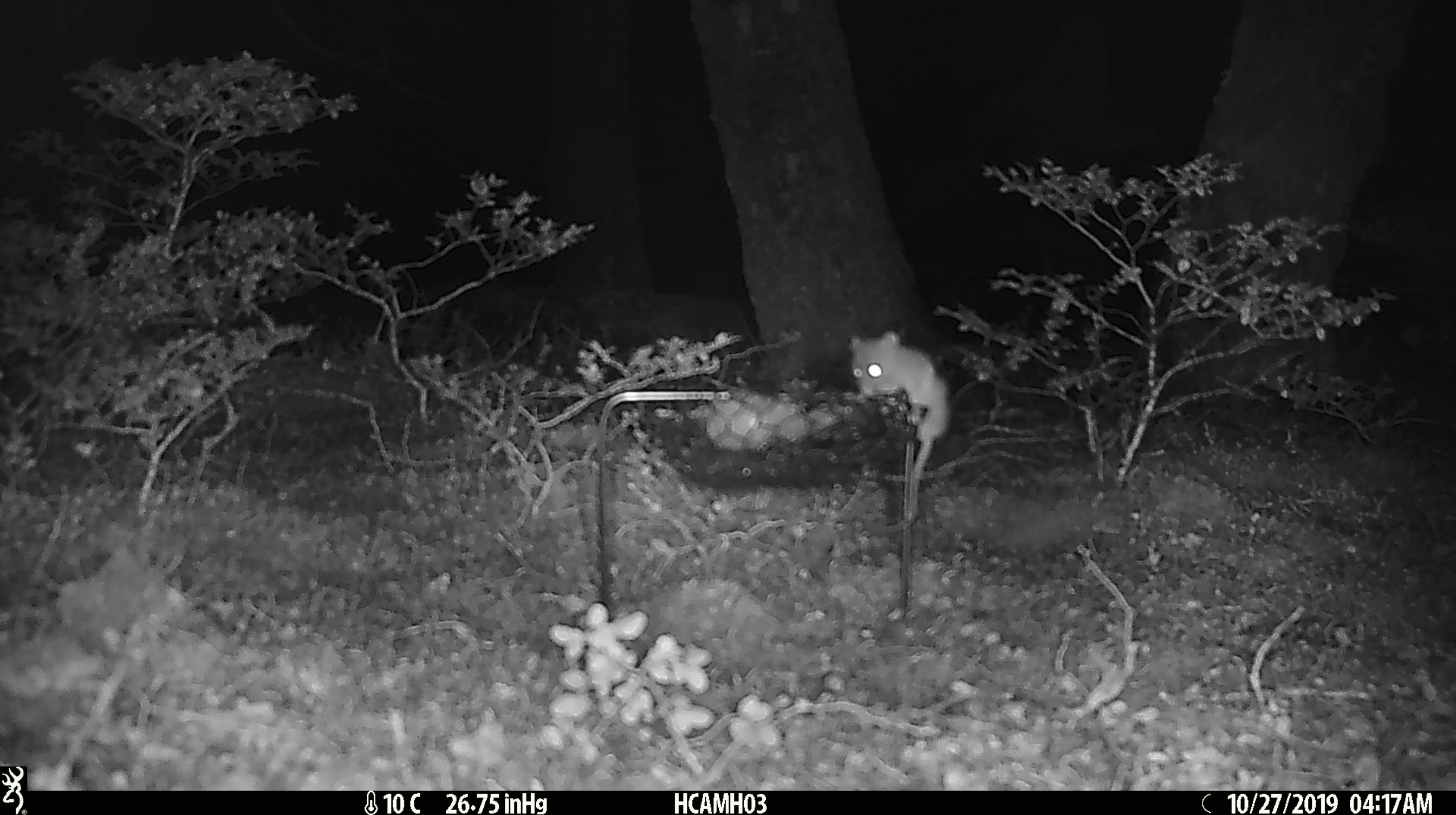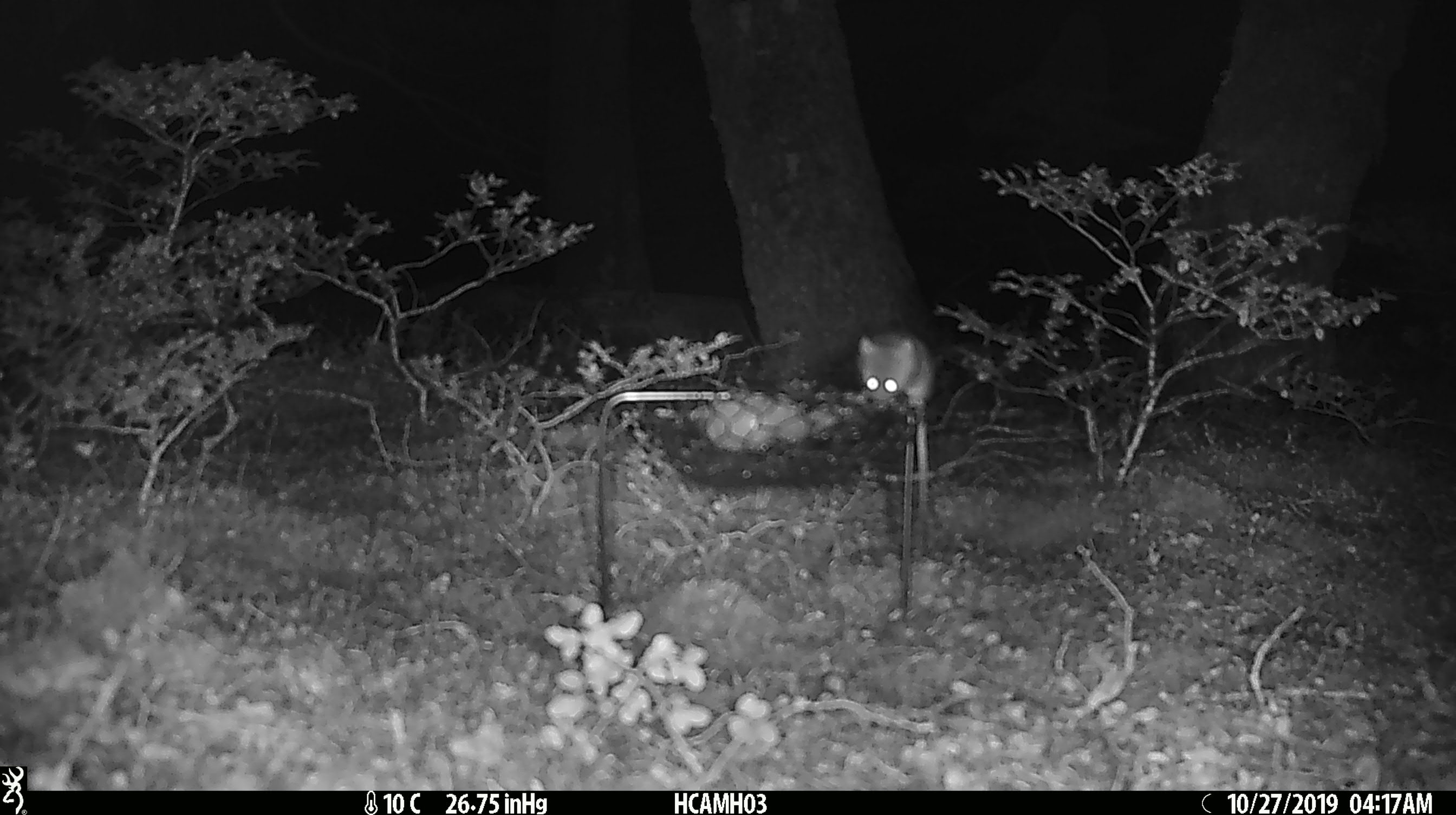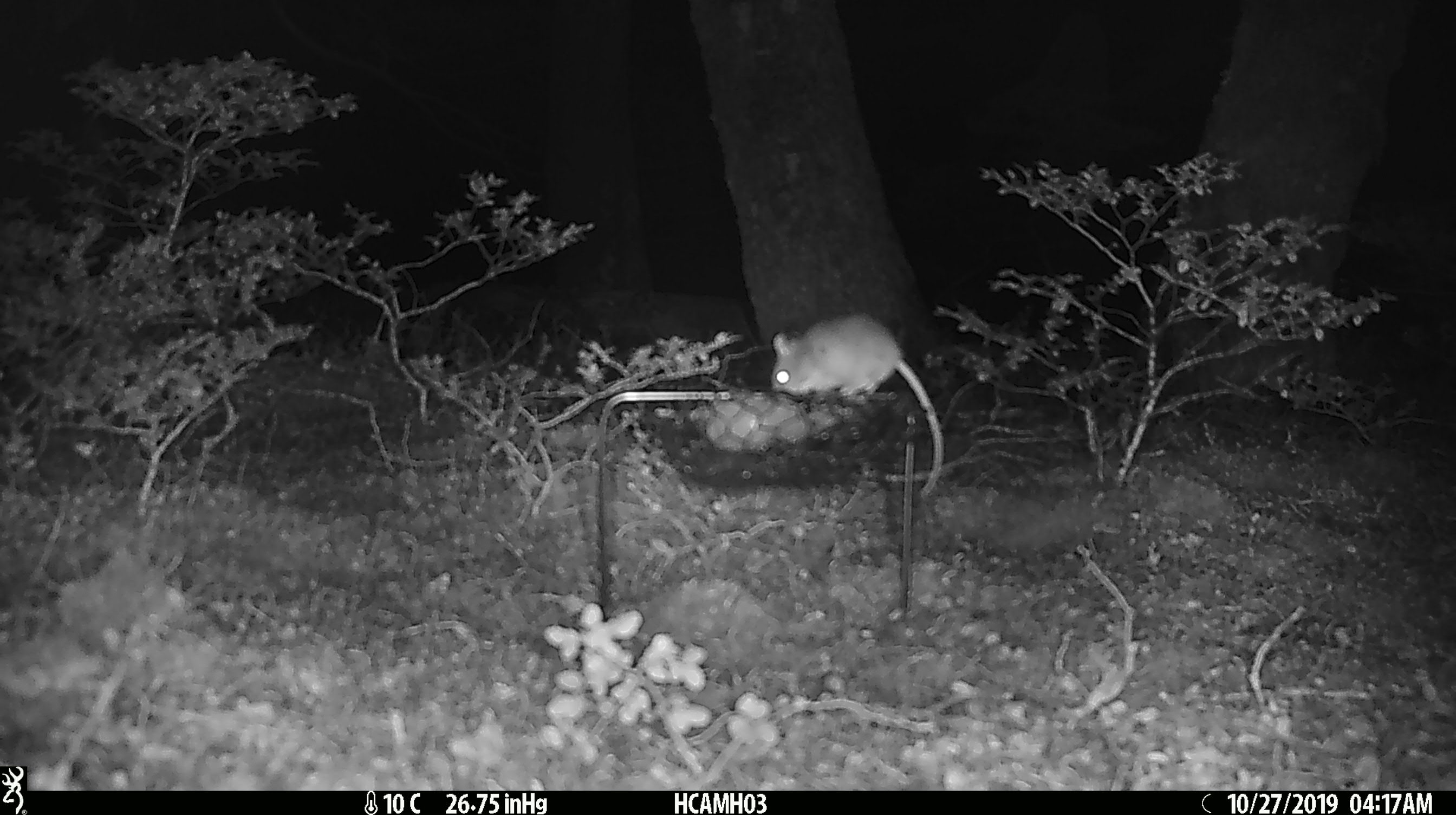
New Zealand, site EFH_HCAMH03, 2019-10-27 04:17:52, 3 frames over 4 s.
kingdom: Animalia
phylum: Chordata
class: Mammalia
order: Rodentia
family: Muridae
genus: Mus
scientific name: Mus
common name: mouse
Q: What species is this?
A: Mouse (Mus).